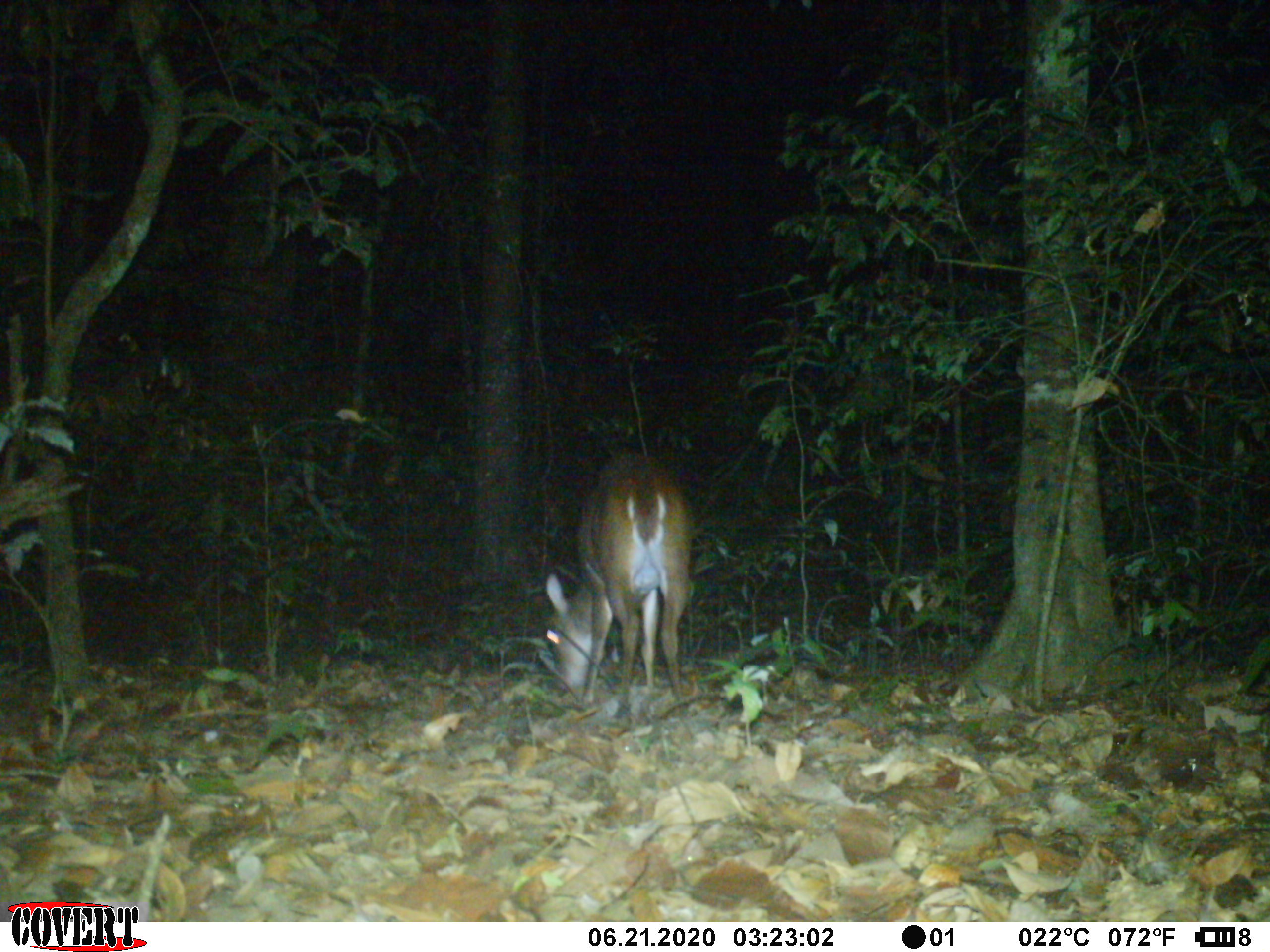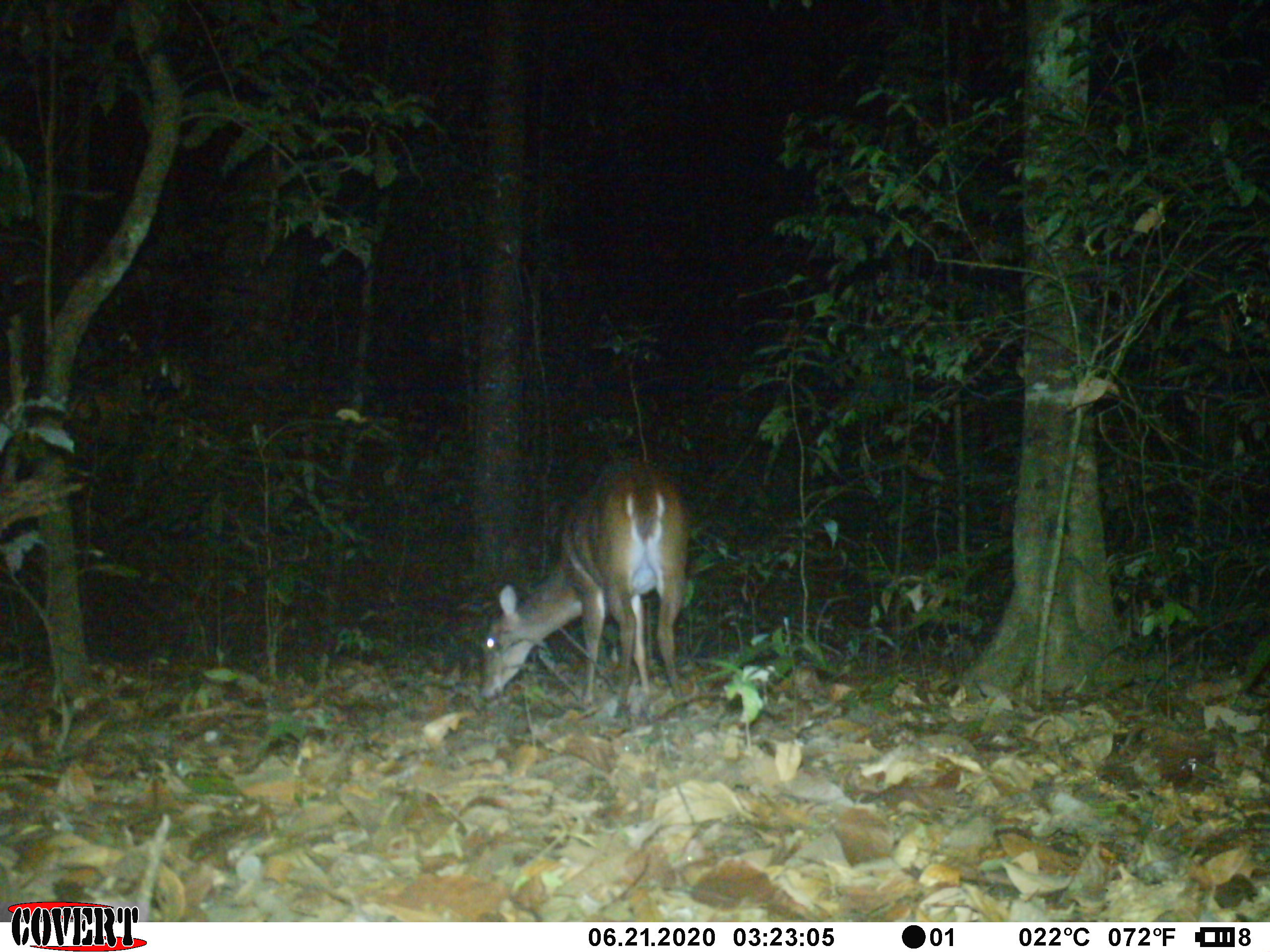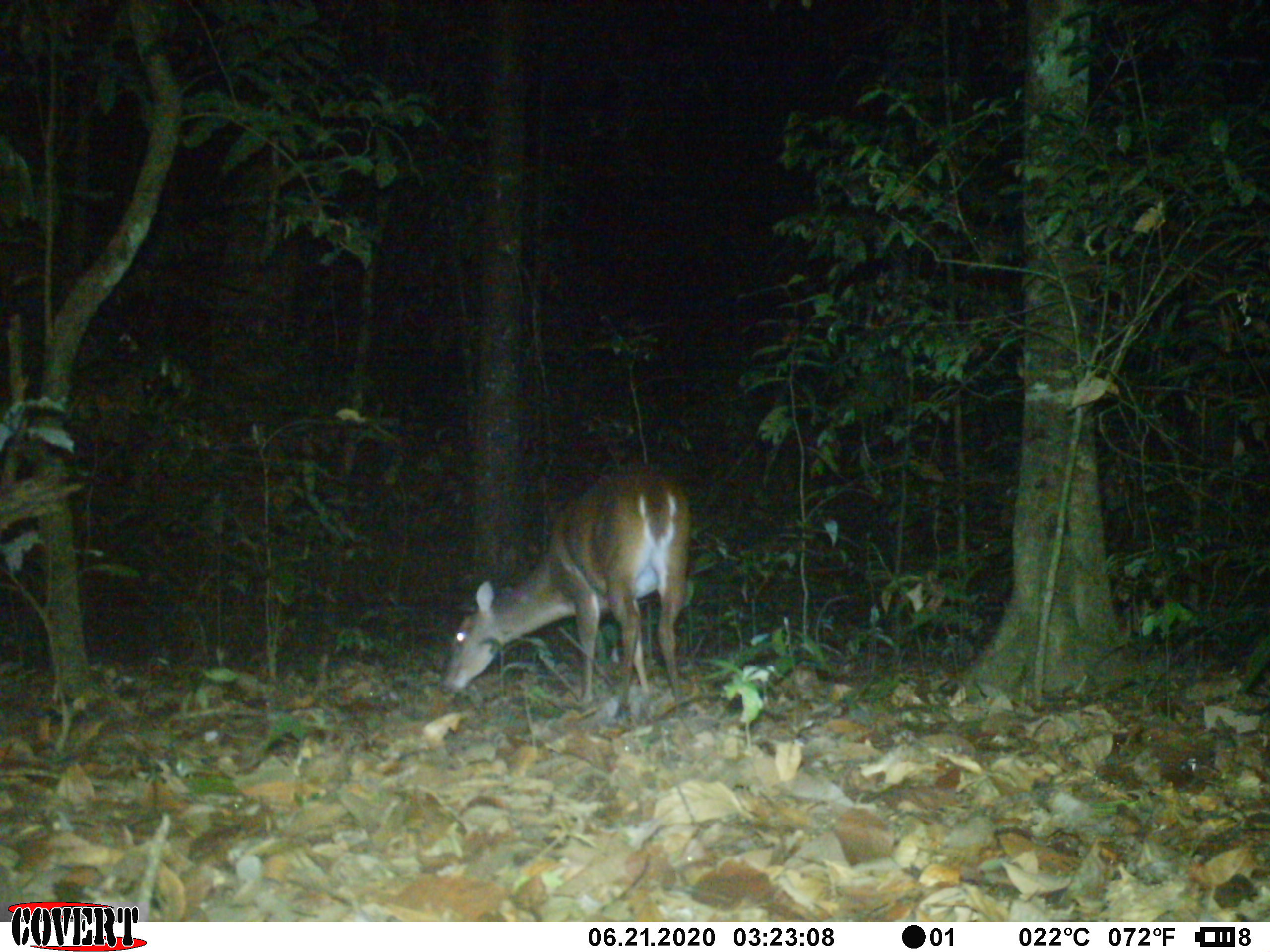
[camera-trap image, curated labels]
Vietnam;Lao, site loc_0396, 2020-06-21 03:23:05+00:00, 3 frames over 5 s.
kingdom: Animalia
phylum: Chordata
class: Mammalia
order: Artiodactyla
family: Cervidae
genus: Muntiacus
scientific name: Muntiacus vuquangensis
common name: large-antlered muntjac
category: large antlered muntjac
Large antlered muntjac (large-antlered muntjac) (Muntiacus vuquangensis). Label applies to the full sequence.